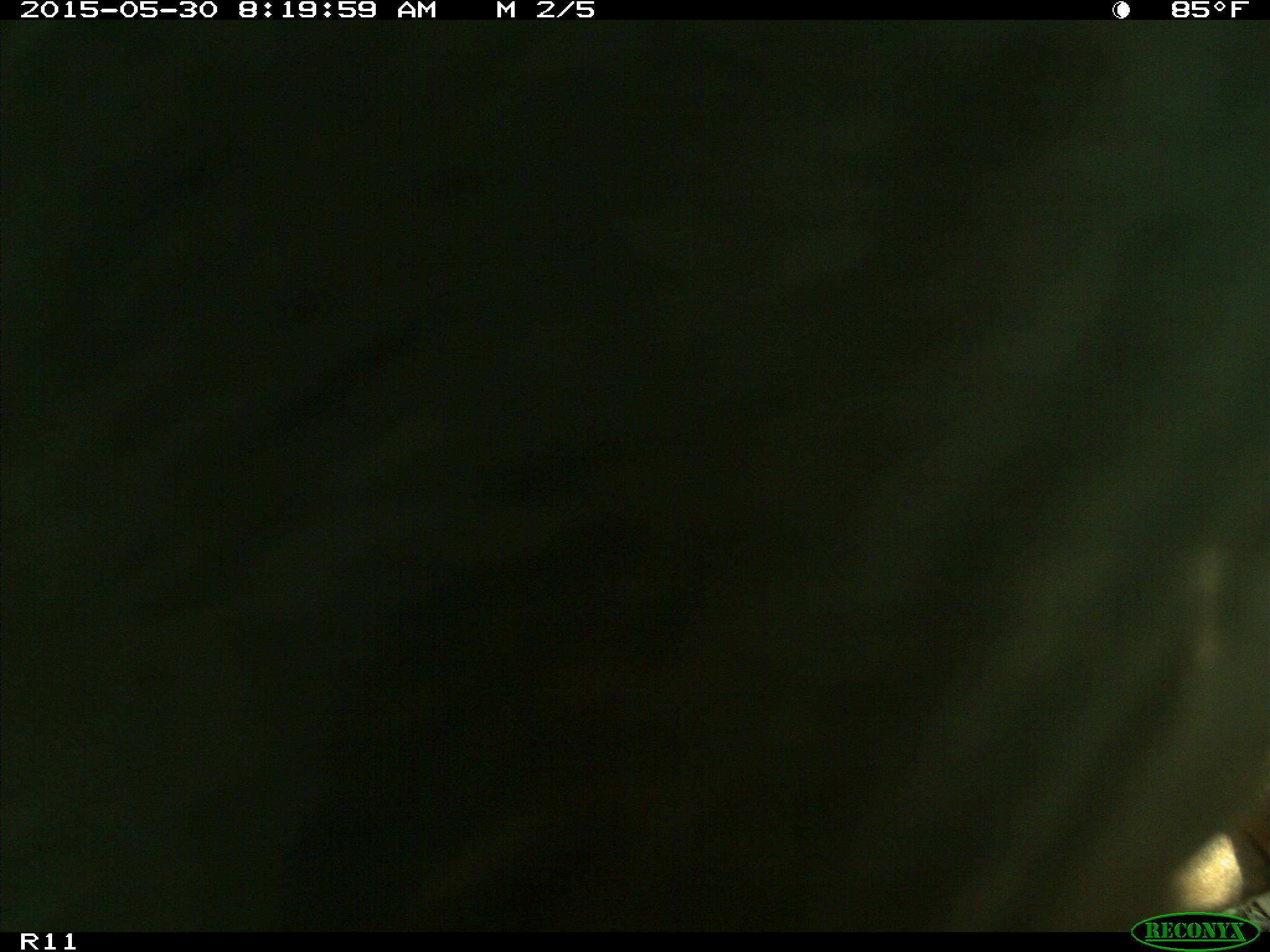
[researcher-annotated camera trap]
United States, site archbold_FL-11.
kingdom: Animalia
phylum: Chordata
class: Mammalia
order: Artiodactyla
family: Bovidae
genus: Bos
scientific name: Bos taurus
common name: domestic cow